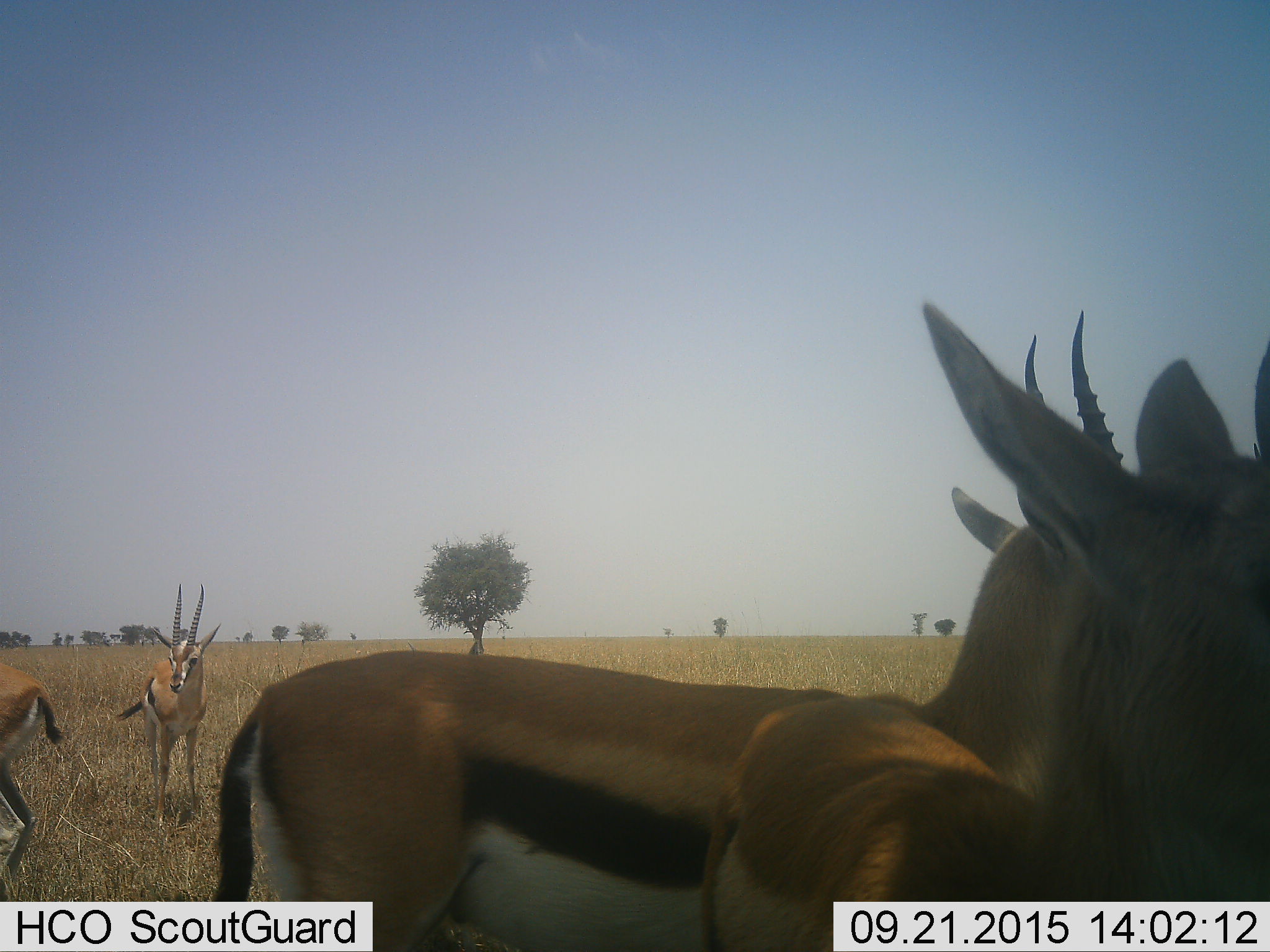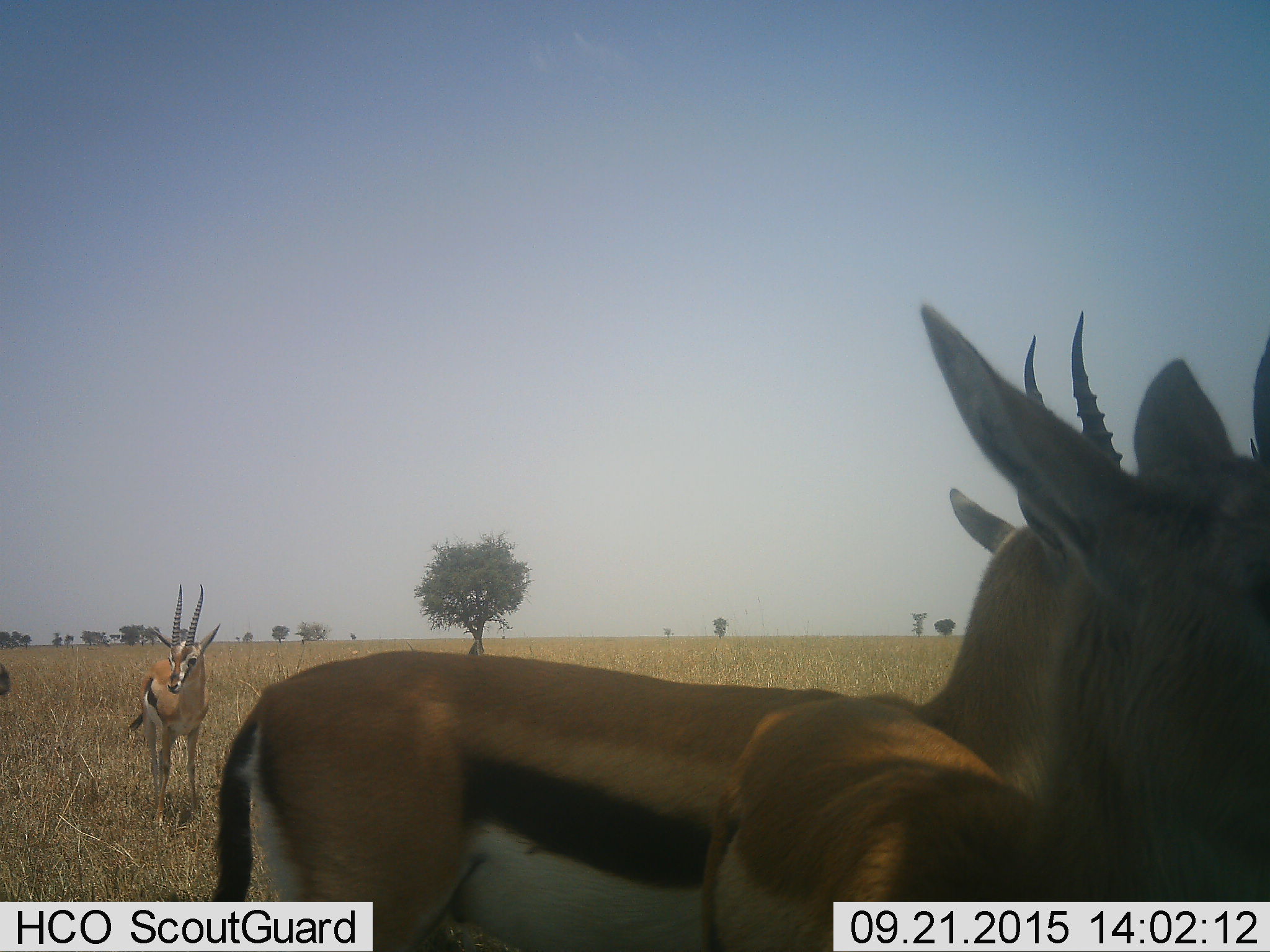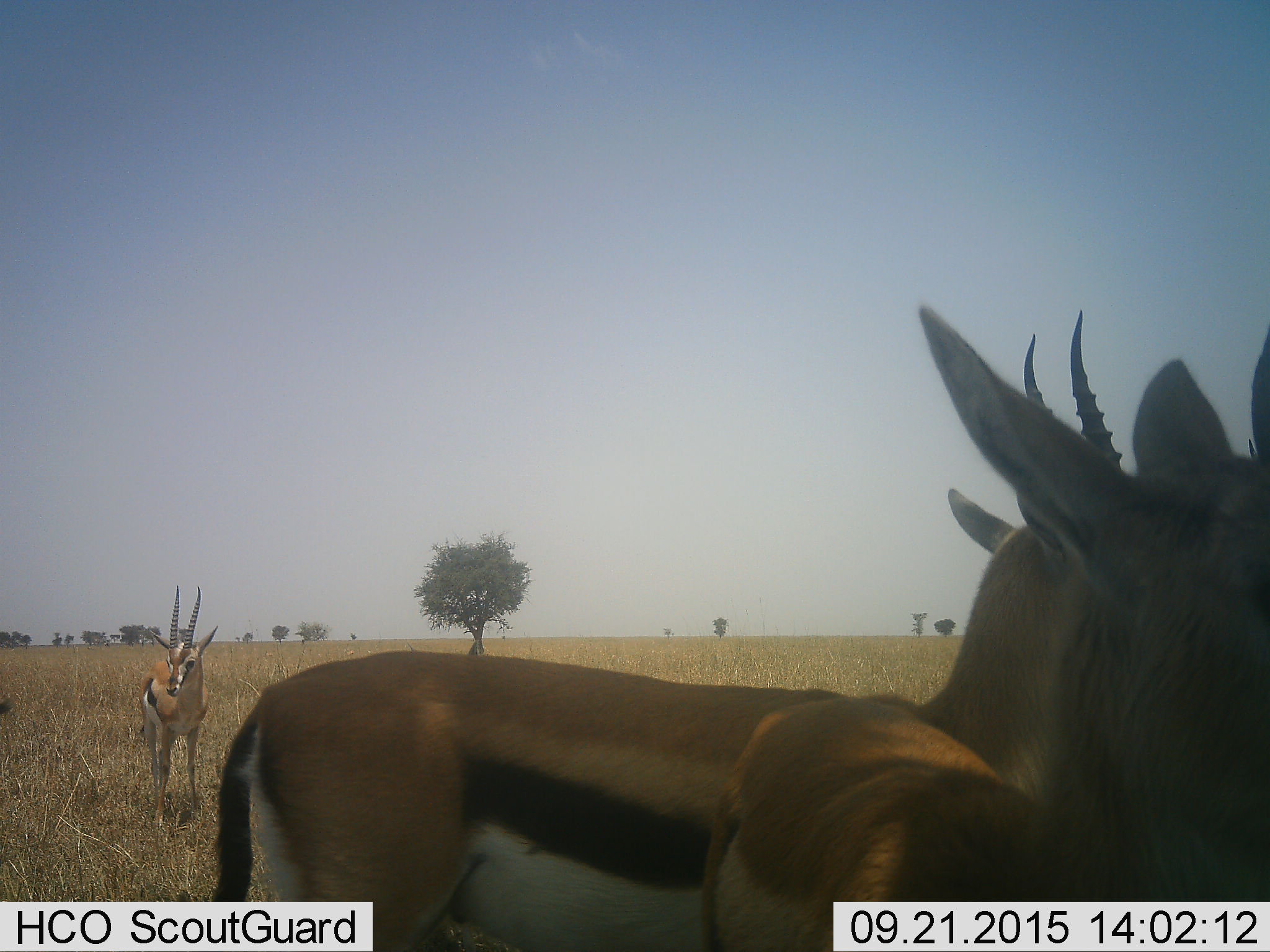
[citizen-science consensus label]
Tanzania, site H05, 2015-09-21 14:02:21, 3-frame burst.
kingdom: Animalia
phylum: Chordata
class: Mammalia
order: Artiodactyla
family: Bovidae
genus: Eudorcas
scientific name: Eudorcas thomsonii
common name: thomson's gazelle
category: gazellethomsons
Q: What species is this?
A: Gazellethomsons (thomson's gazelle) (Eudorcas thomsonii).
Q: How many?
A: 4.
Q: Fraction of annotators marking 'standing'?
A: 100%.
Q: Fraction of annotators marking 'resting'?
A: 0%.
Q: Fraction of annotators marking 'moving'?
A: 40%.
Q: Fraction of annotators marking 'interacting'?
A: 0%.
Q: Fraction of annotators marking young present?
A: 0%.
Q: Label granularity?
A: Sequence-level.